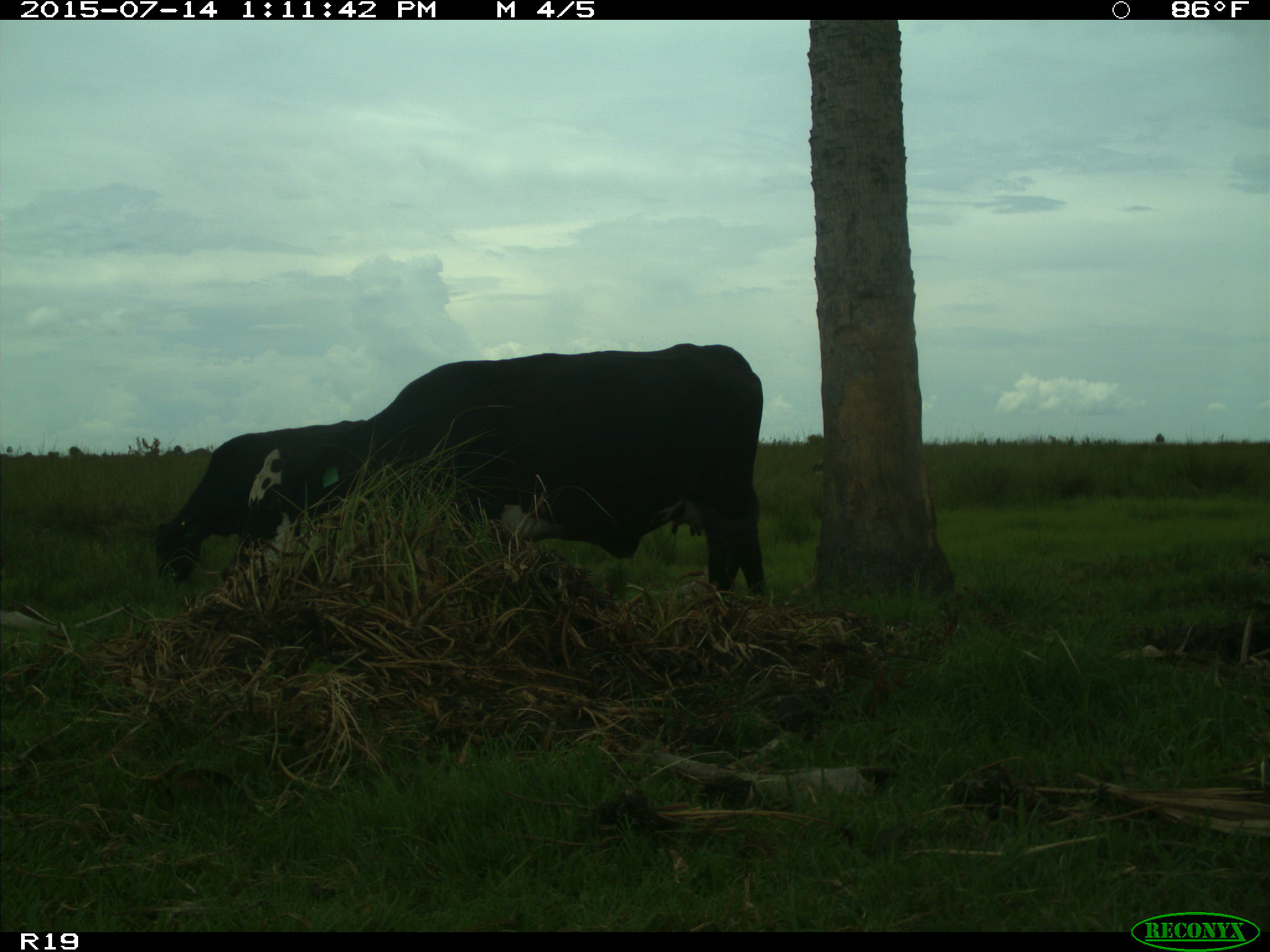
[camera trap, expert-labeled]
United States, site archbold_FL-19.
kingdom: Animalia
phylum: Chordata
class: Mammalia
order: Artiodactyla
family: Bovidae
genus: Bos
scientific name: Bos taurus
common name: domestic cow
Bos taurus (domestic cow).